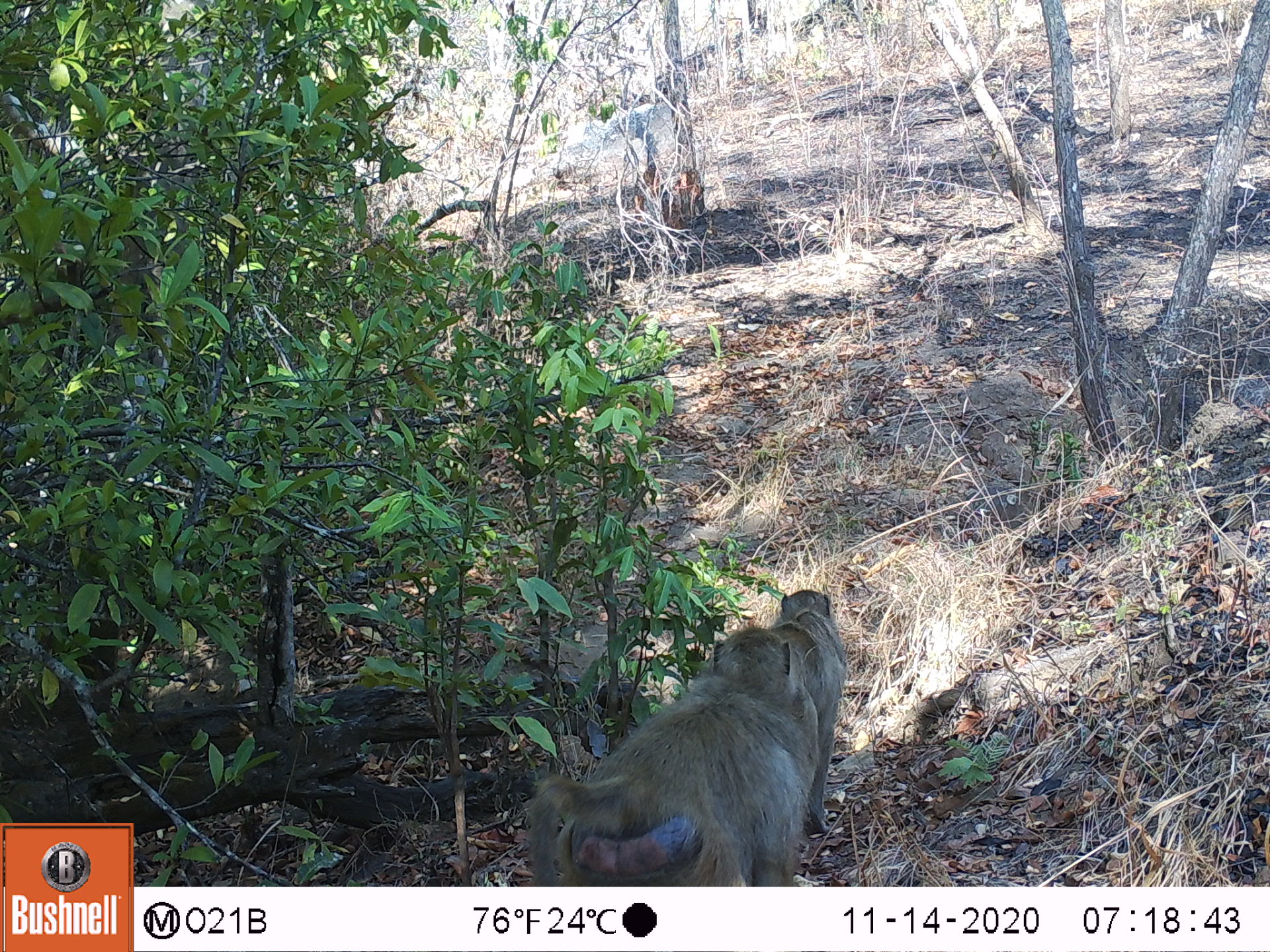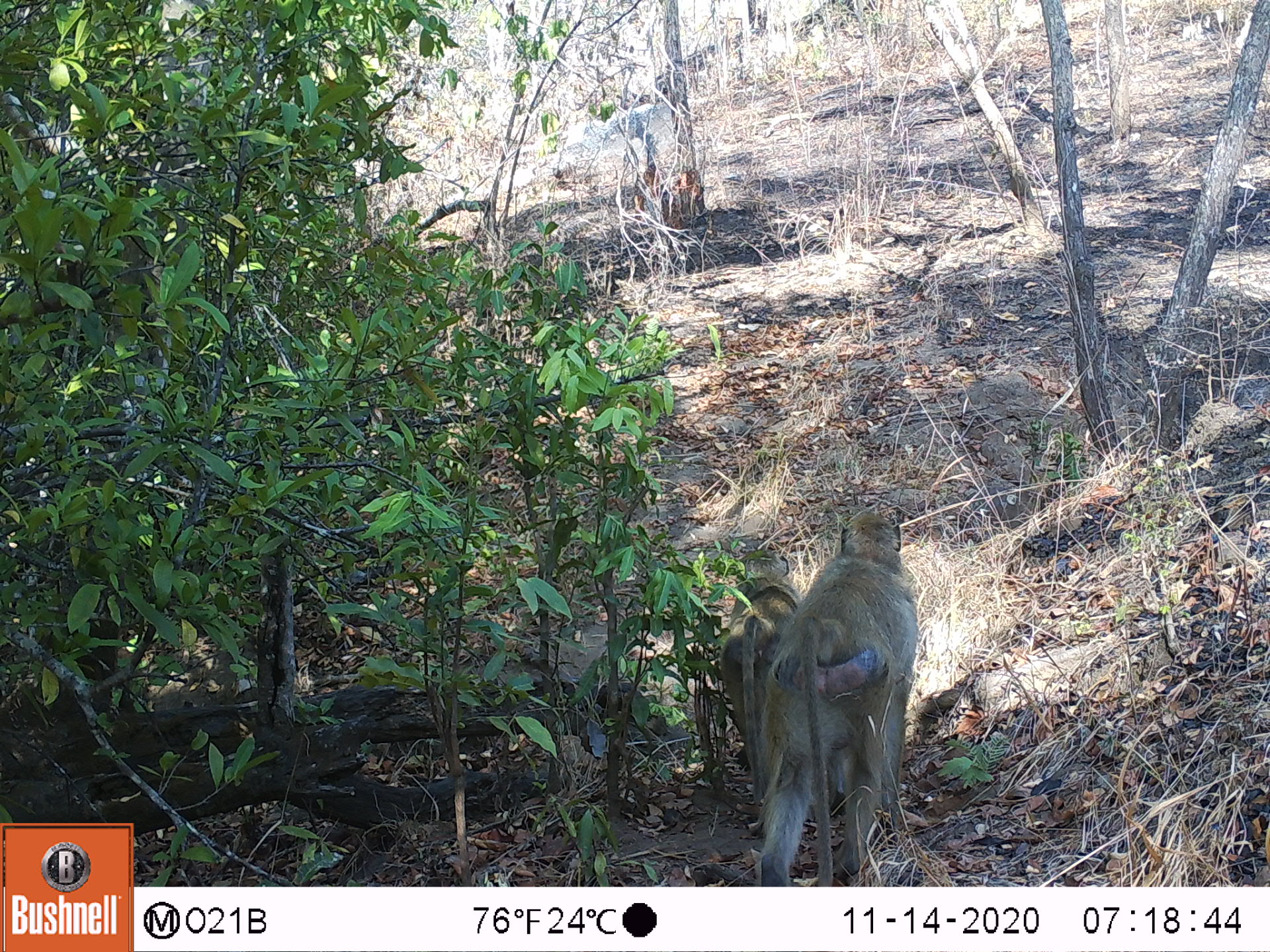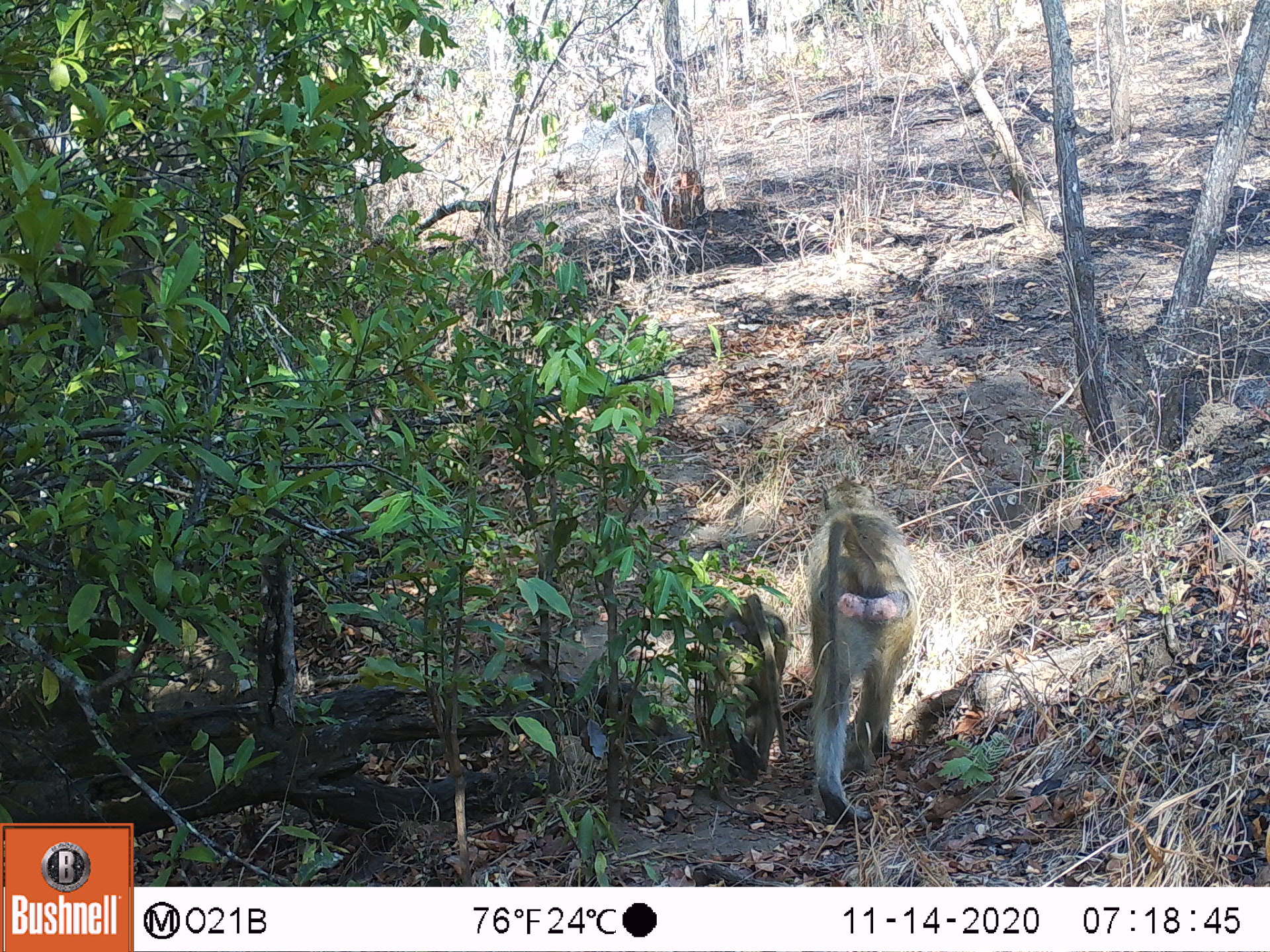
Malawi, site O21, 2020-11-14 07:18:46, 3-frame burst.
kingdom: Animalia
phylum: Chordata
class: Mammalia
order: Primates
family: Cercopithecidae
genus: Papio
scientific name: Papio cynocephalus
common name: yellow baboon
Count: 2.